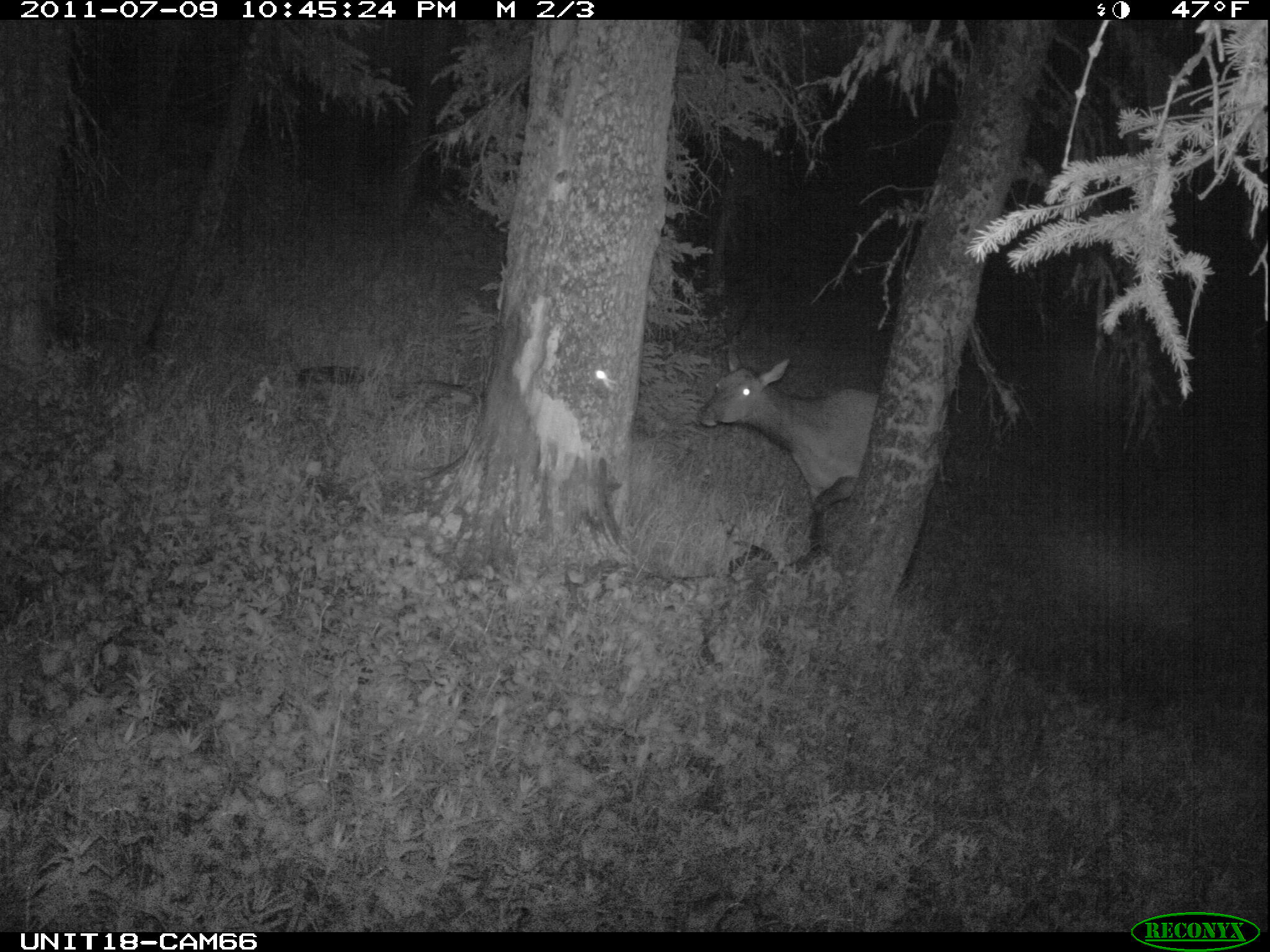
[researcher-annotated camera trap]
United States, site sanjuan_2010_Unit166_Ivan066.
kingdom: Animalia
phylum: Chordata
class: Mammalia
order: Artiodactyla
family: Cervidae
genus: Cervus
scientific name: Cervus elaphus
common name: red deer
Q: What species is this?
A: Cervus elaphus (red deer).